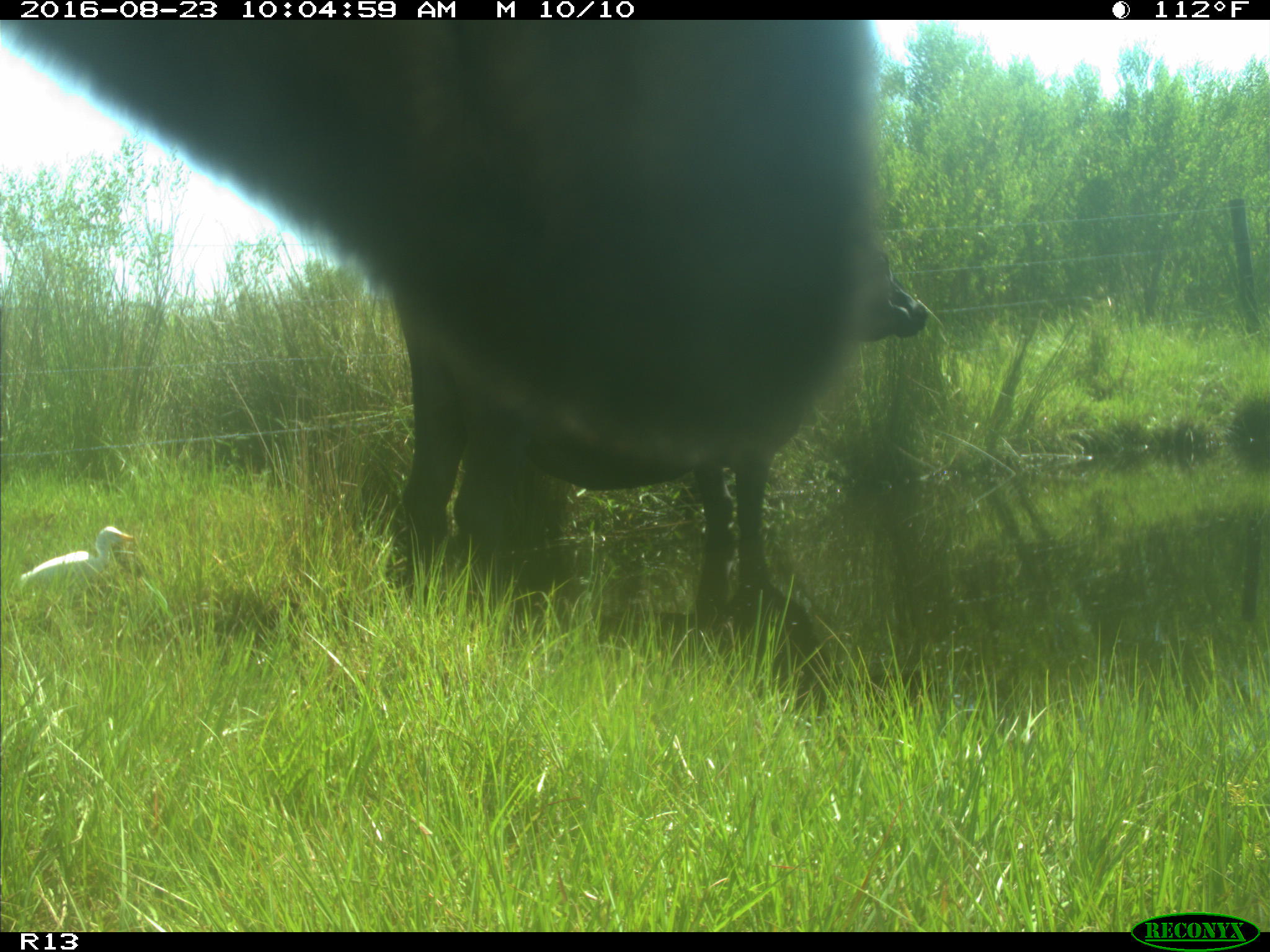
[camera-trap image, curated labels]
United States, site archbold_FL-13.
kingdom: Animalia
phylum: Chordata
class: Mammalia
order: Artiodactyla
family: Bovidae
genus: Bos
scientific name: Bos taurus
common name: domestic cow